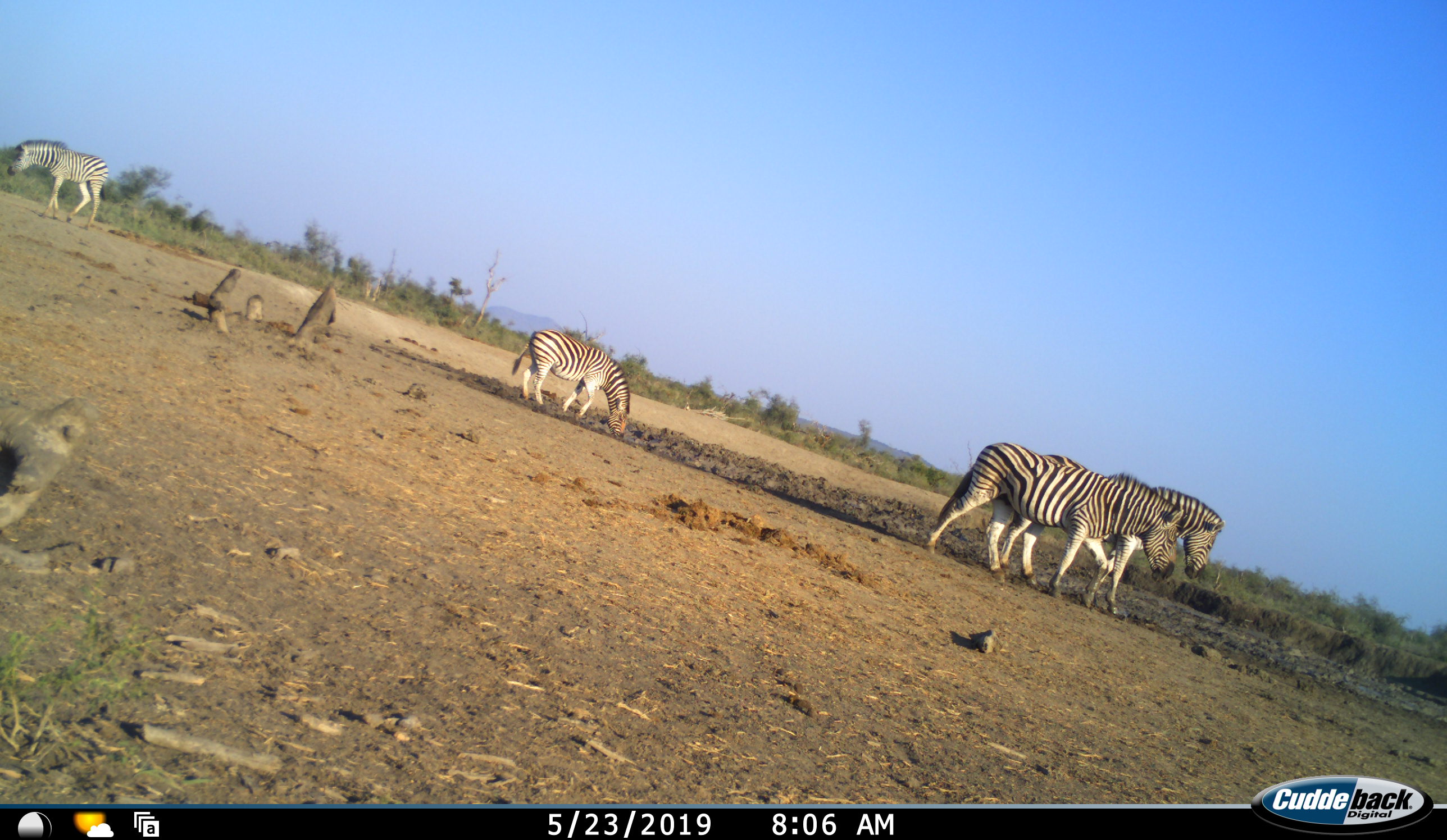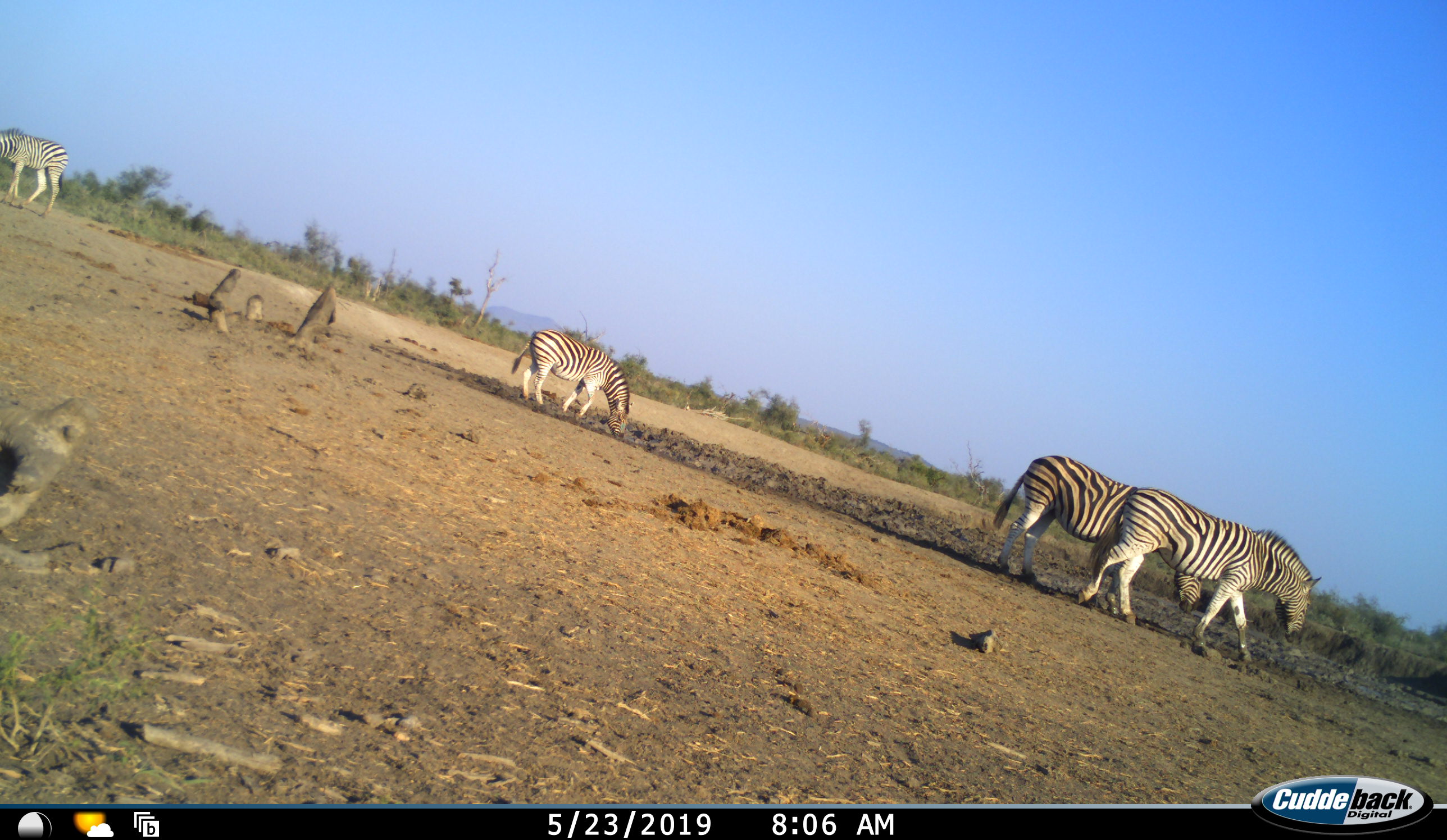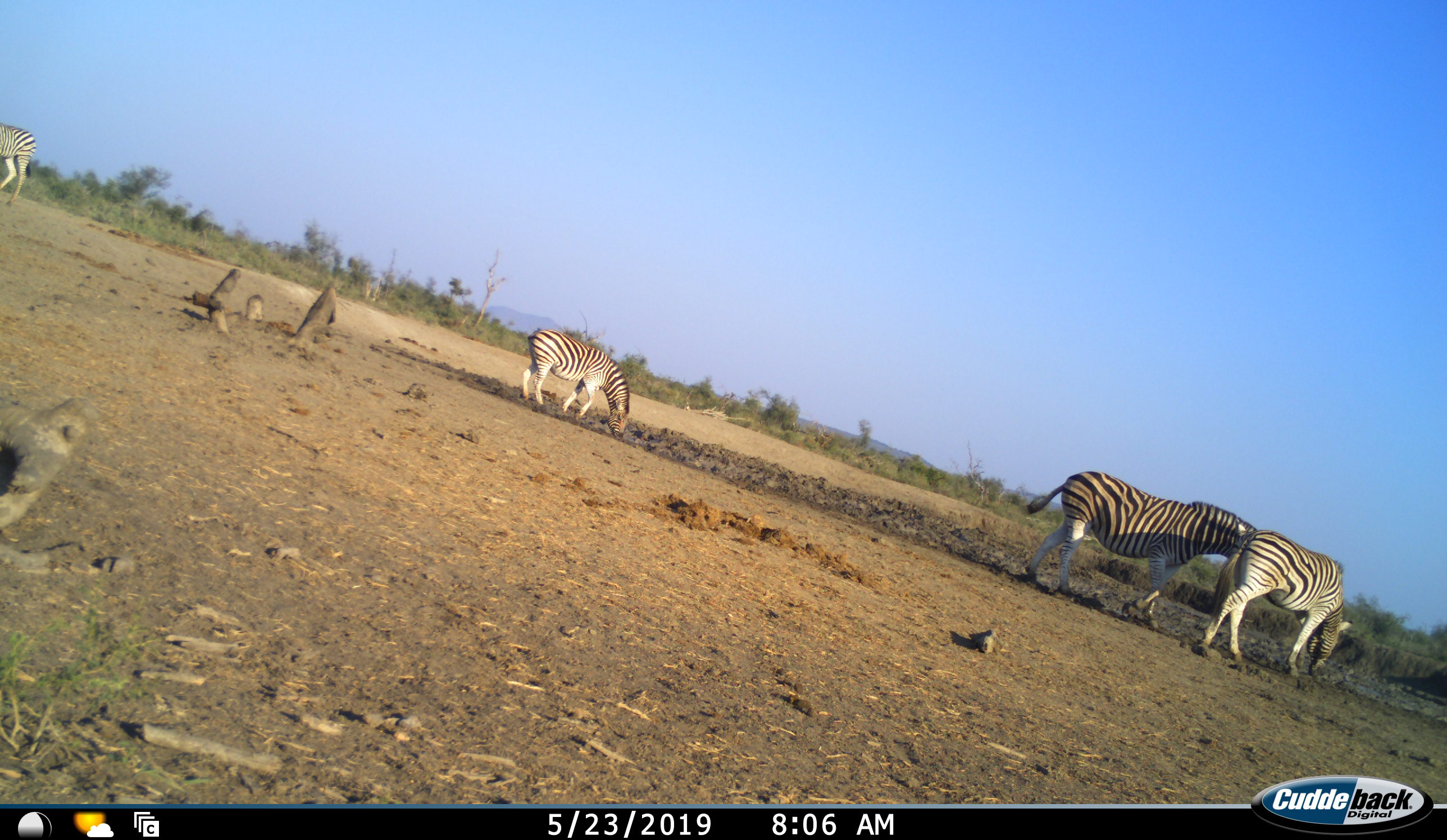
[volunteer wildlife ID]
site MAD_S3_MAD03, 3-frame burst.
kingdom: Animalia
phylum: Chordata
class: Mammalia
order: Perissodactyla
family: Equidae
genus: Equus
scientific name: Equus quagga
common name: plains zebra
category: zebraplains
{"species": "zebraplains (plains zebra) (Equus quagga)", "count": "4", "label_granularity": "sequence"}